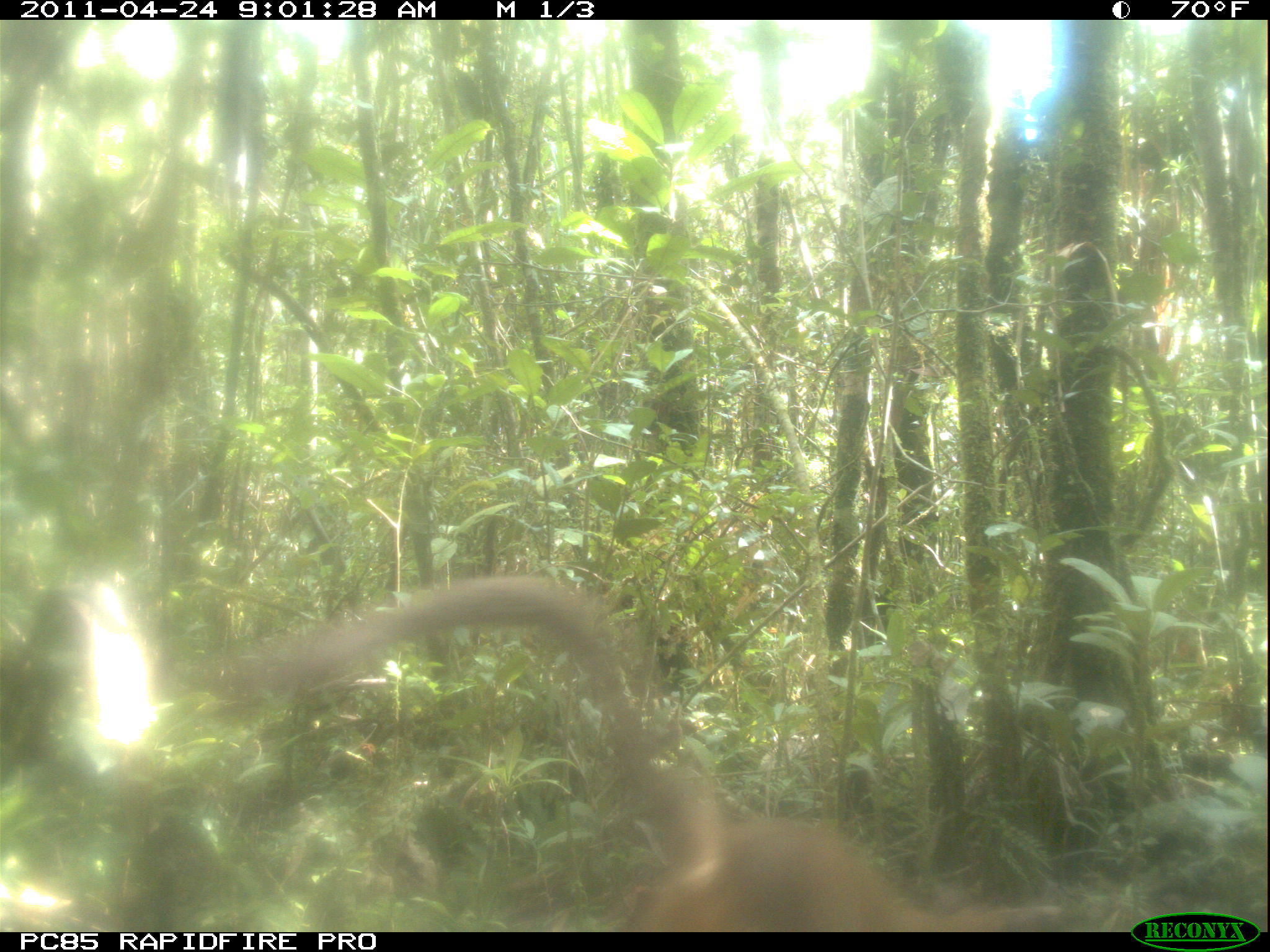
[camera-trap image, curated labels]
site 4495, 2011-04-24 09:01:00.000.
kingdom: Animalia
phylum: Chordata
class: Mammalia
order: Carnivora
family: Eupleridae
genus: Cryptoprocta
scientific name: Cryptoprocta ferox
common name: fossa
Cryptoprocta ferox (fossa), count 1.